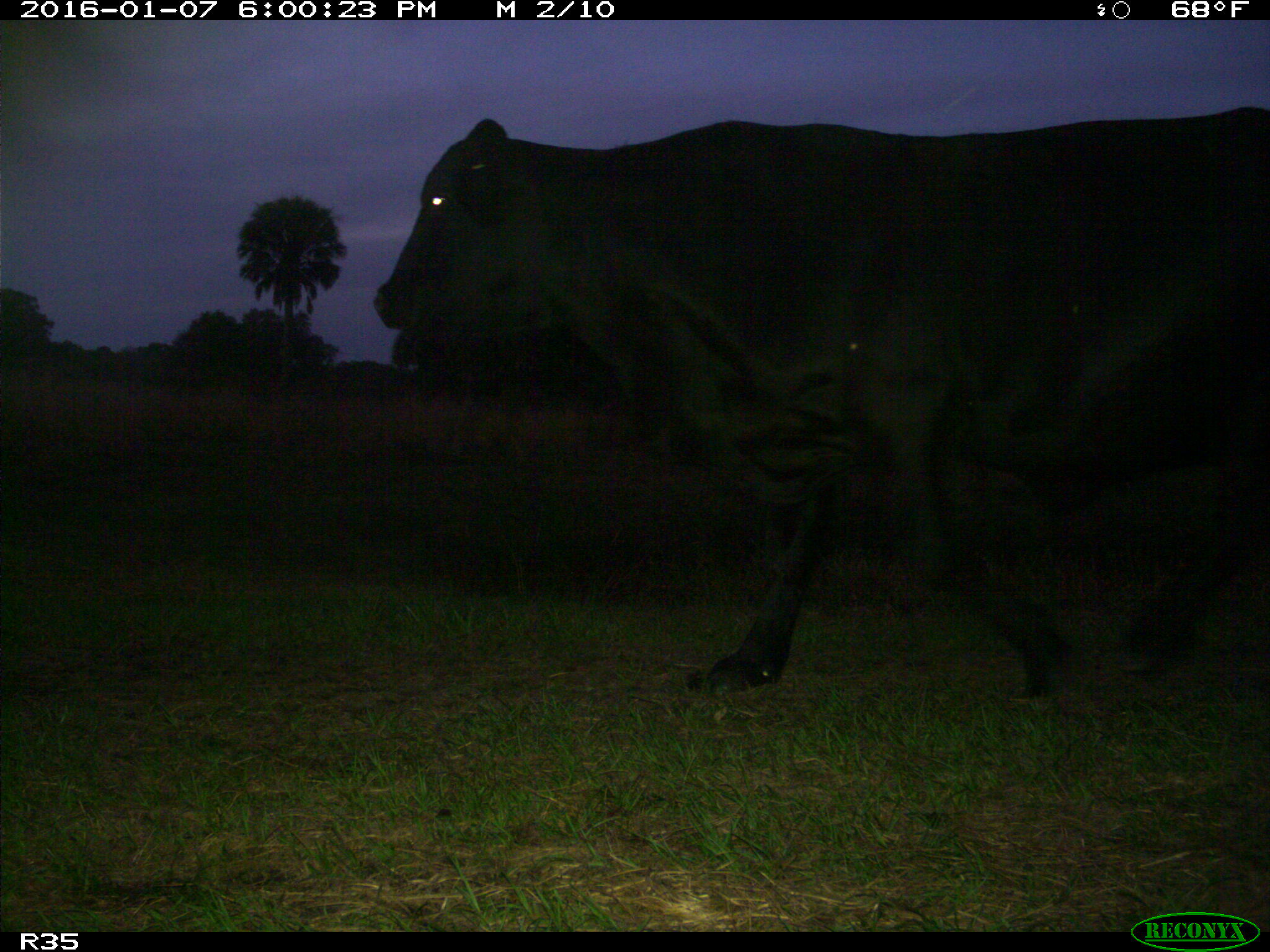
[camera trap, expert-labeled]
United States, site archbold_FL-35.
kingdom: Animalia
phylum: Chordata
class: Mammalia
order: Artiodactyla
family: Bovidae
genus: Bos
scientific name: Bos taurus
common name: domestic cow